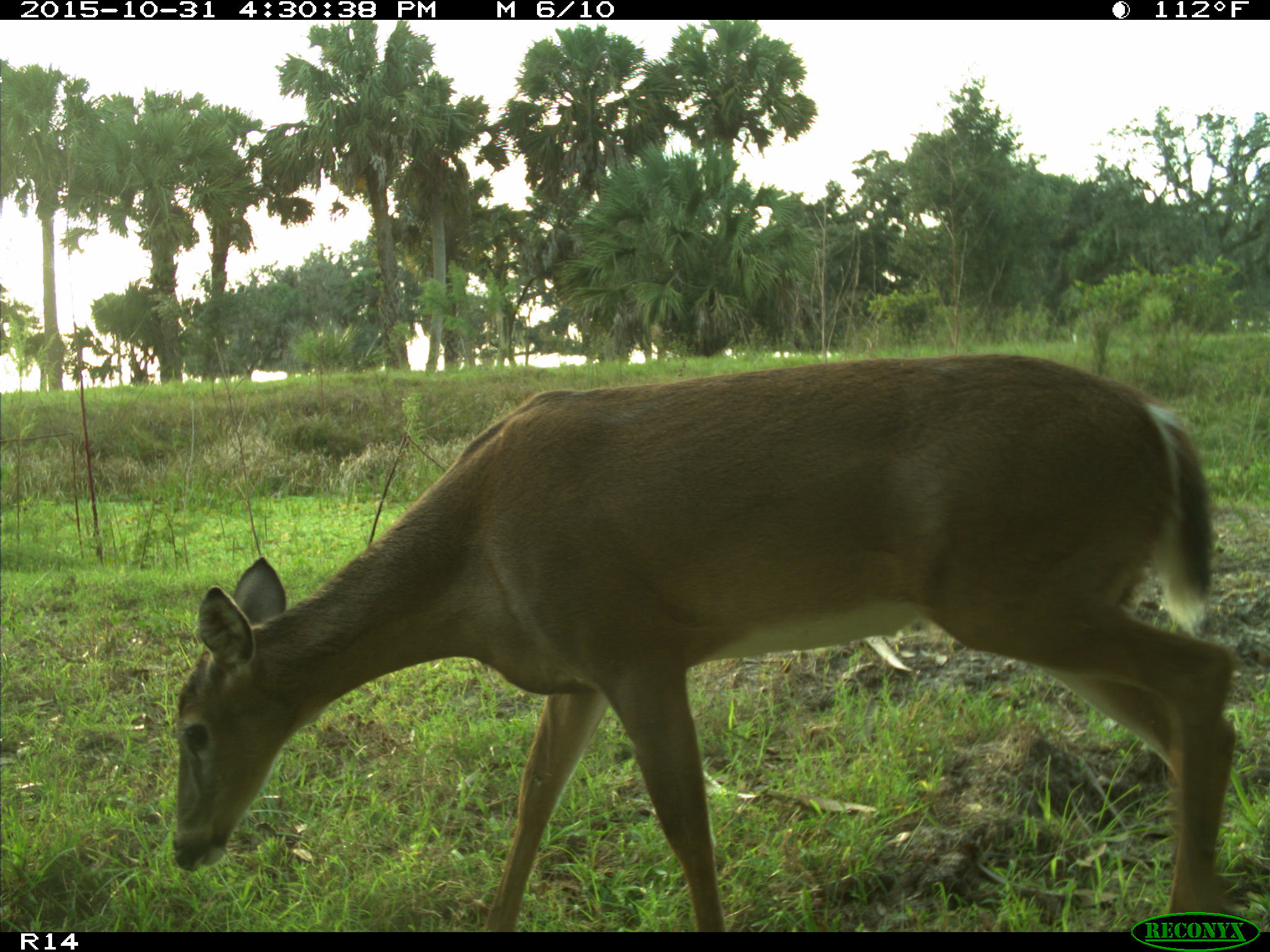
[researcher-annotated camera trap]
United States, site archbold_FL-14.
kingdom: Animalia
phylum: Chordata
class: Mammalia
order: Artiodactyla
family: Cervidae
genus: Odocoileus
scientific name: Odocoileus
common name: deer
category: unidentified deer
Unidentified deer (deer) (Odocoileus).